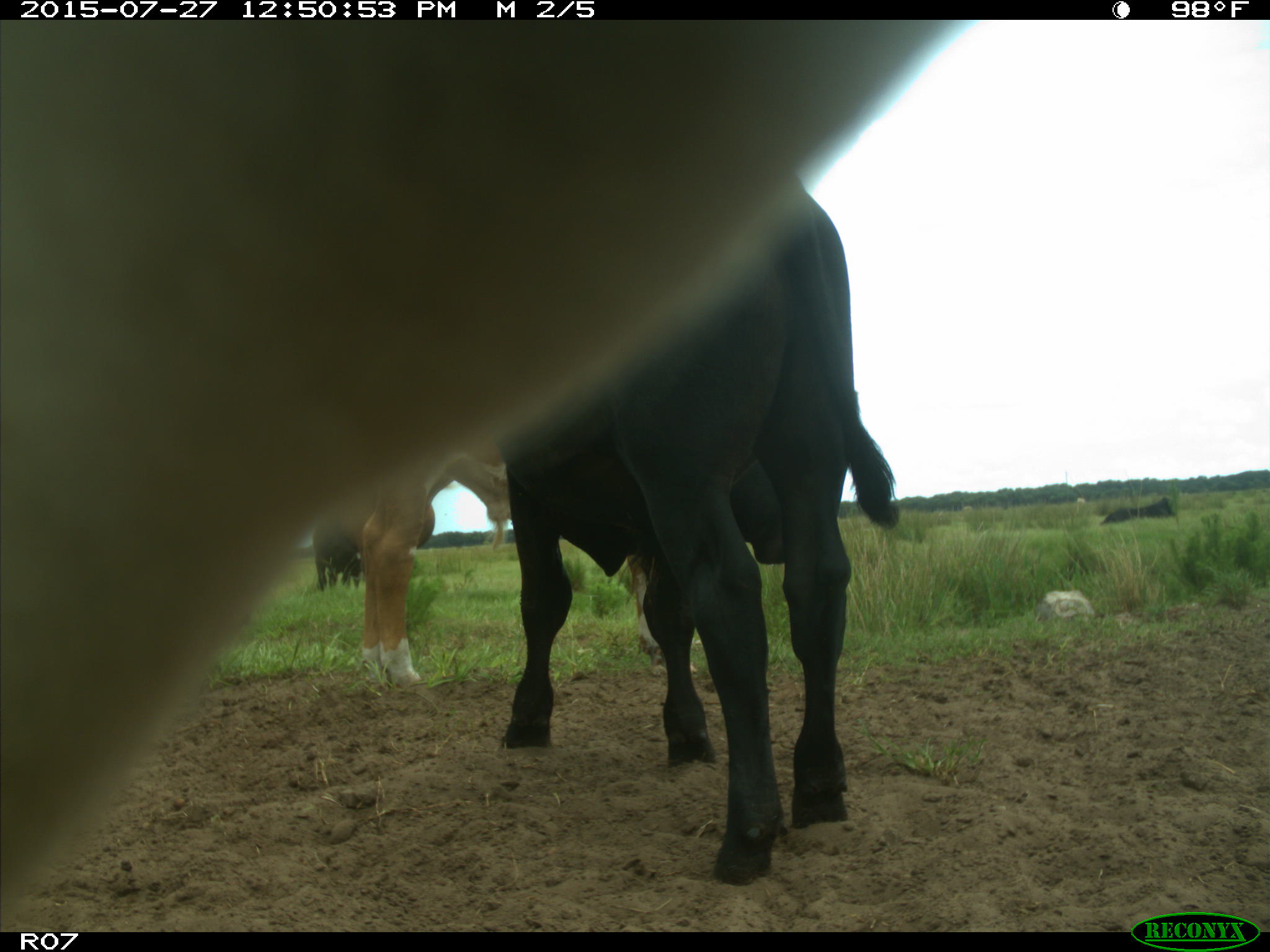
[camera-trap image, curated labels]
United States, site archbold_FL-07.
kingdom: Animalia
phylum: Chordata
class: Mammalia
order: Artiodactyla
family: Bovidae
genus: Bos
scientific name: Bos taurus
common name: domestic cow